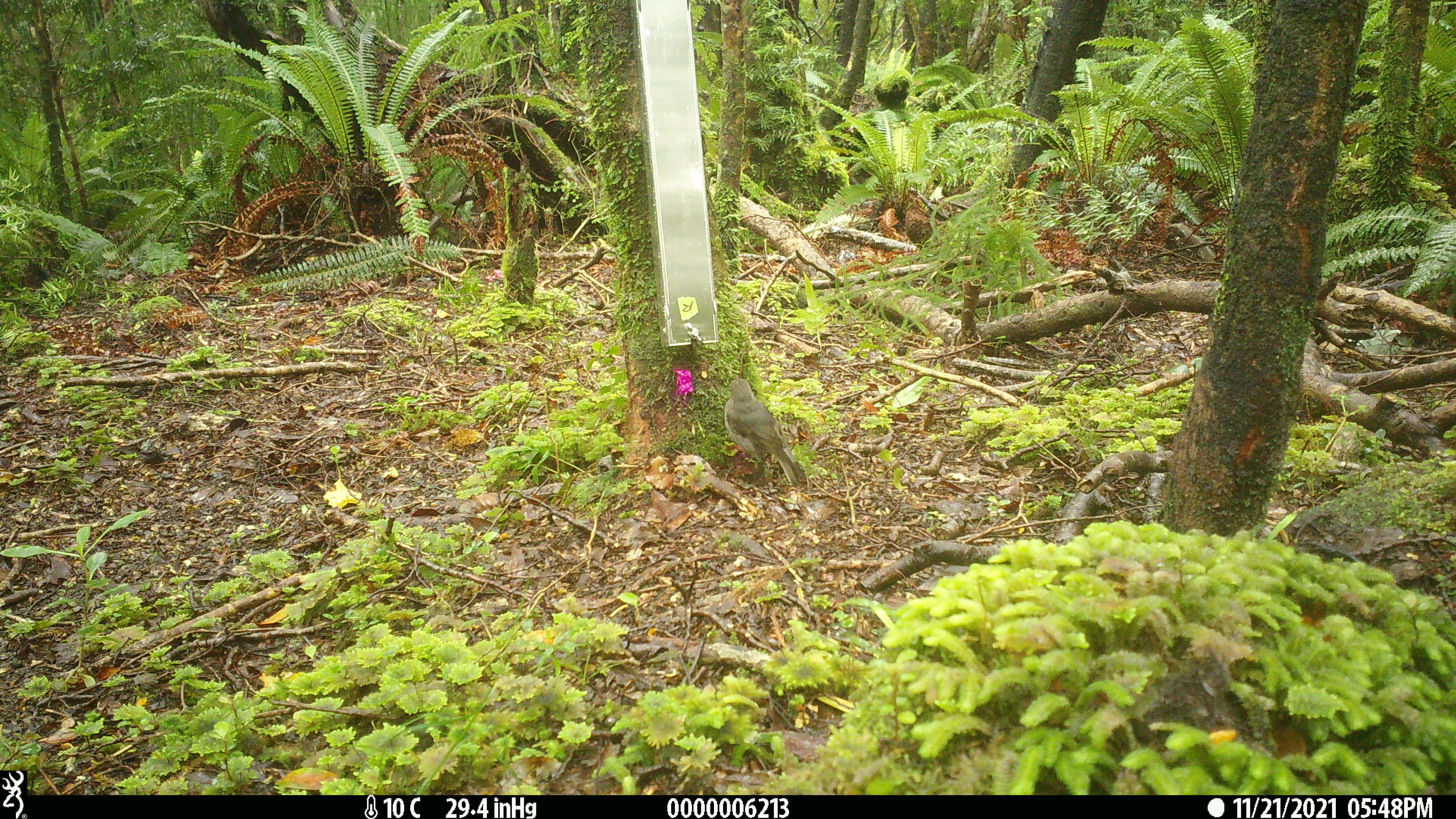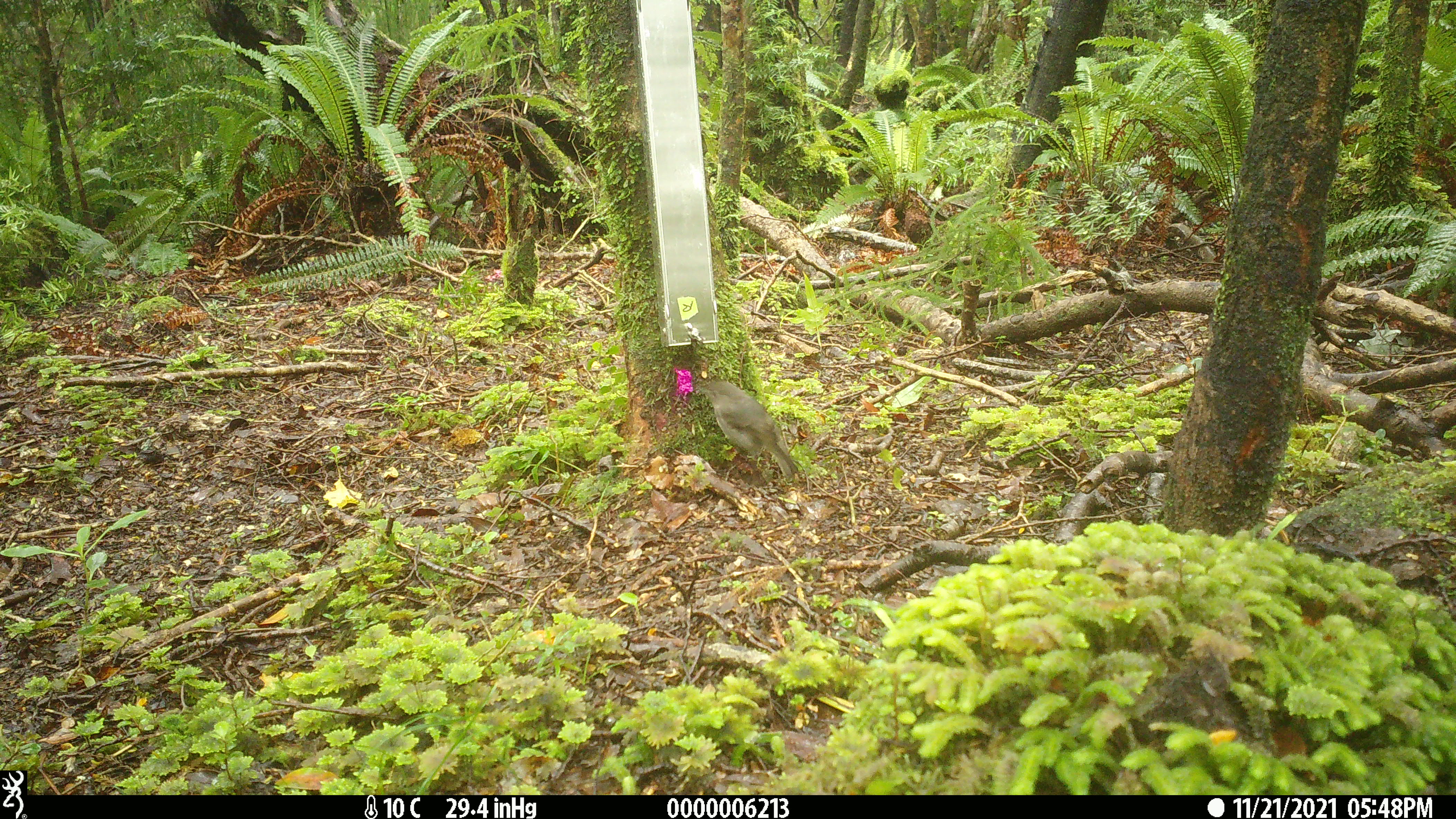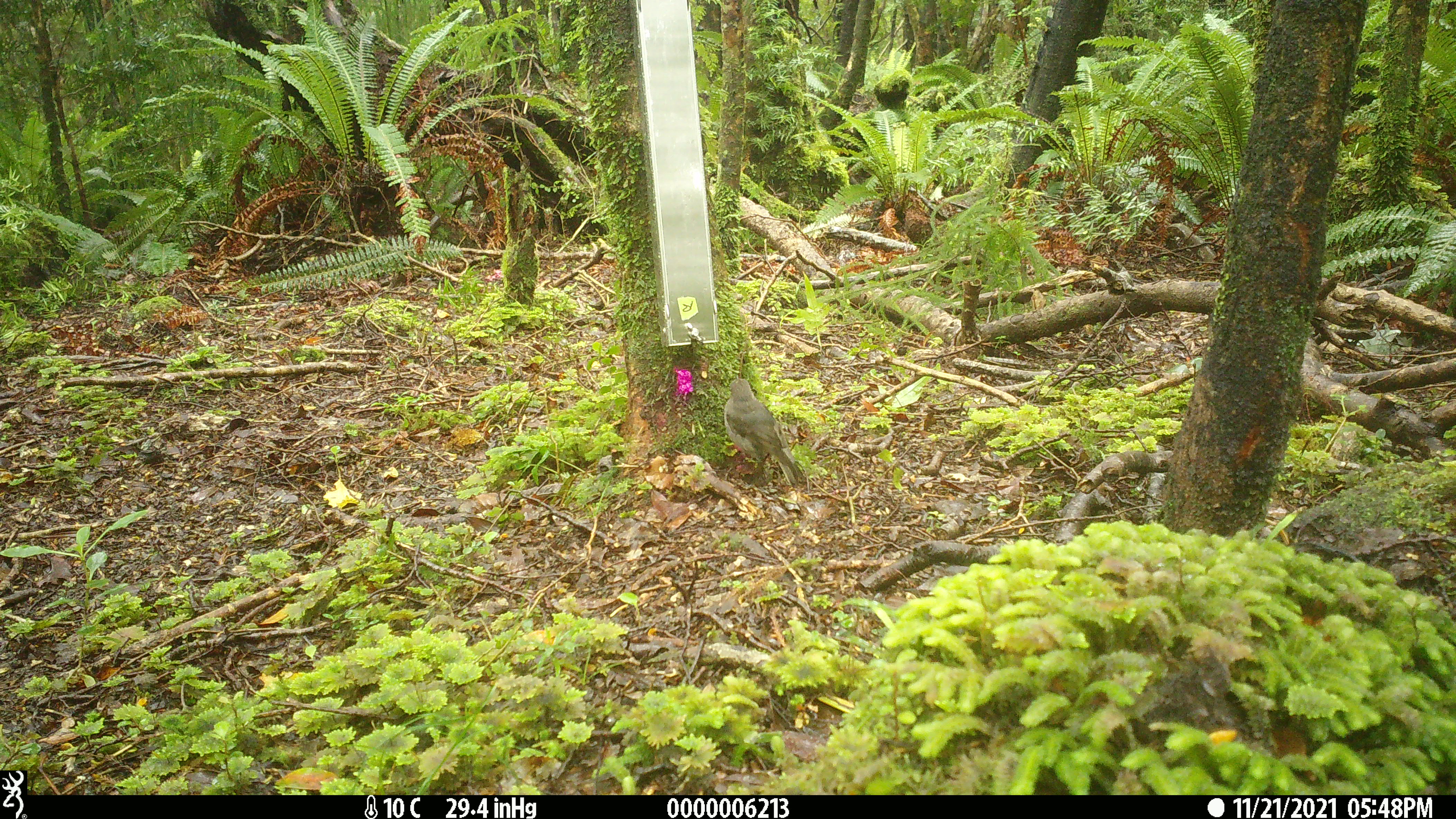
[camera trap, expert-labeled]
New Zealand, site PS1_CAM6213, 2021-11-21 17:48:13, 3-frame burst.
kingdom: Animalia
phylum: Chordata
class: Aves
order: Passeriformes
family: Petroicidae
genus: Petroica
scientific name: Petroica australis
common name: new zealand robin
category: robin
Robin (new zealand robin) (Petroica australis).